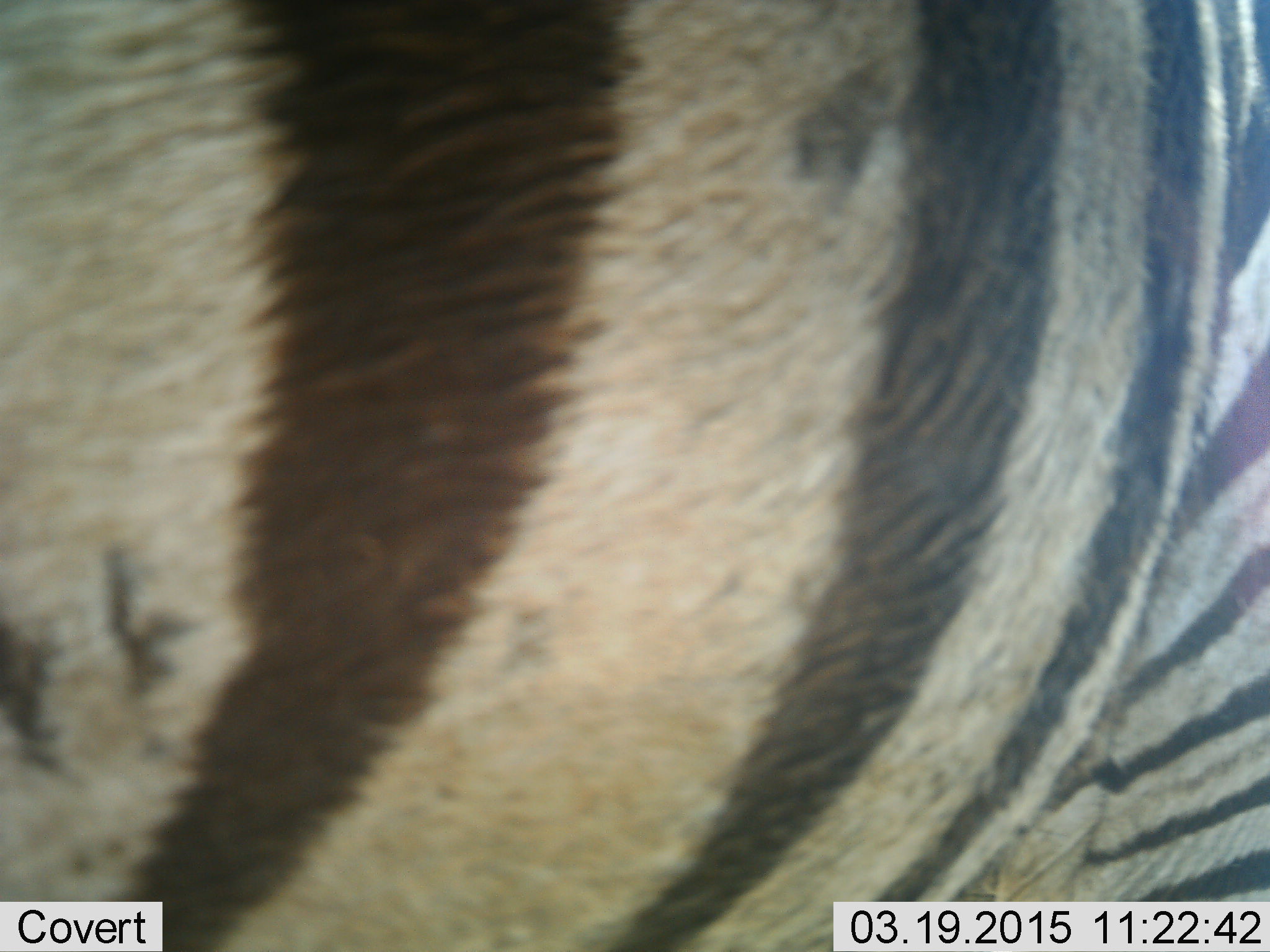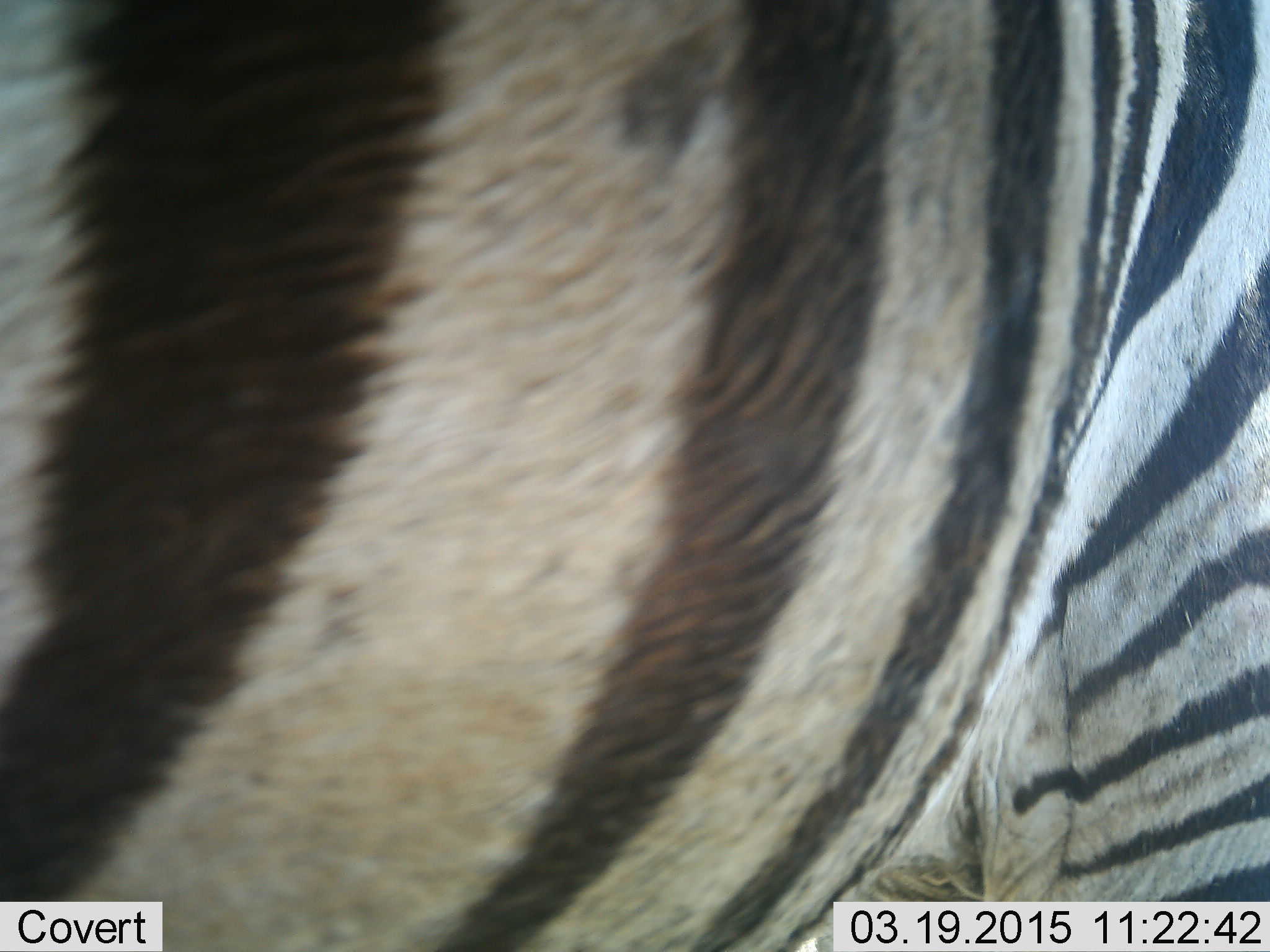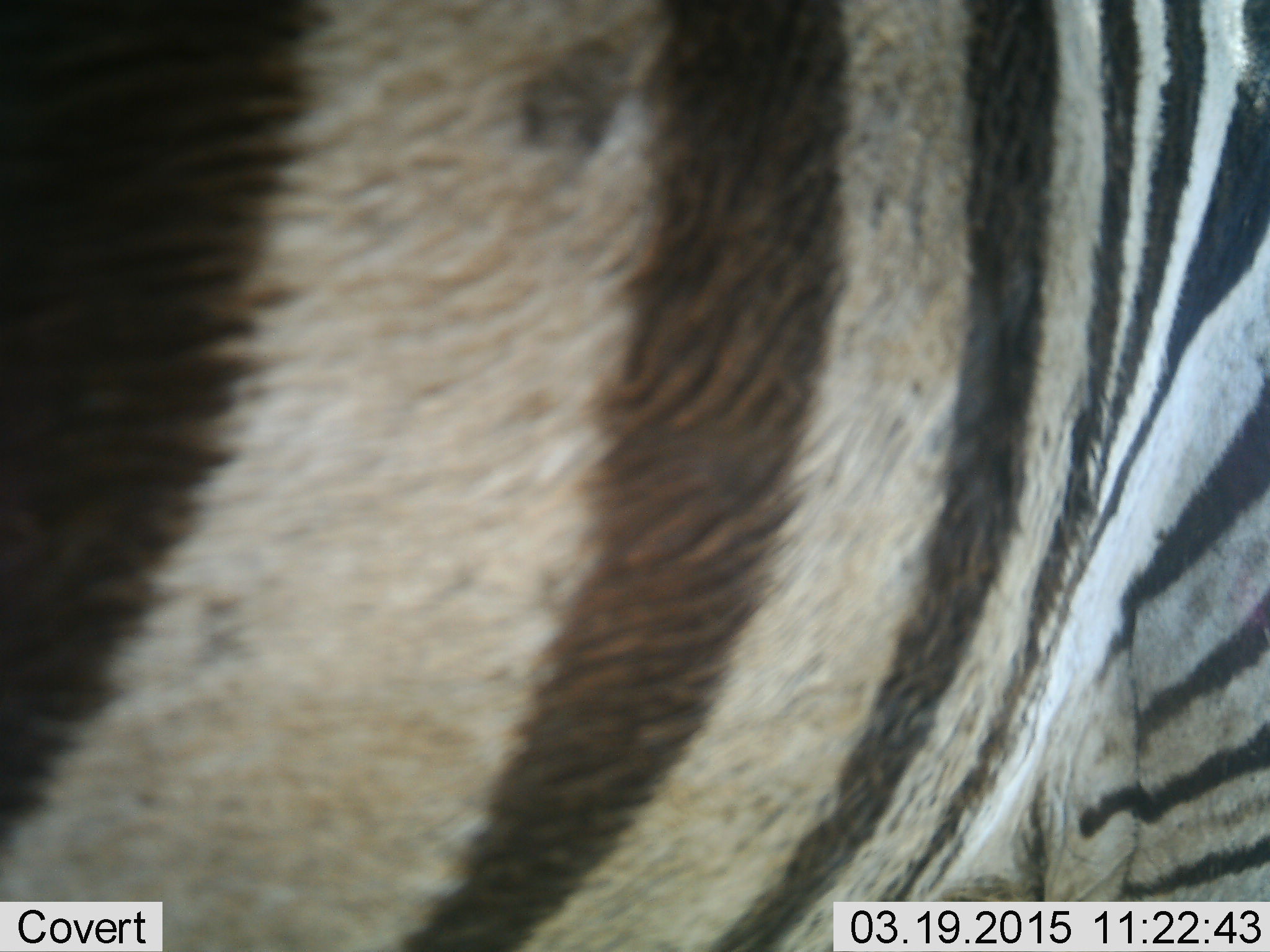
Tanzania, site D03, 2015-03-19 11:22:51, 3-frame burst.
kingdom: Animalia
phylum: Chordata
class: Mammalia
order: Perissodactyla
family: Equidae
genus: Equus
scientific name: Equus quagga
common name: plains zebra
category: zebra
Zebra (plains zebra) (Equus quagga), count 1. Behavior (volunteer vote fractions): standing 80%, resting 0%, moving 20%, interacting 0%. Young present (vote fraction): 0%. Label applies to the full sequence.